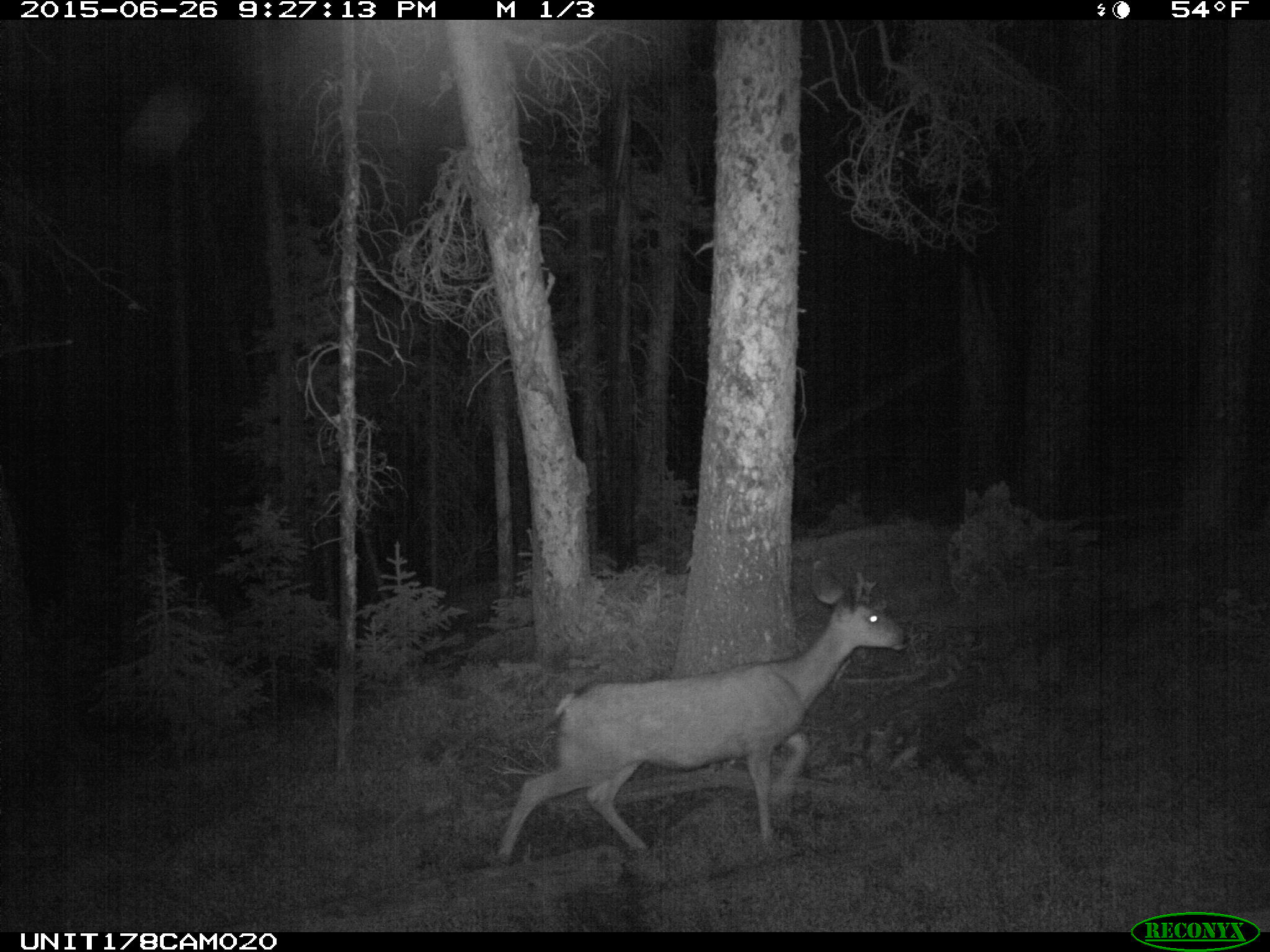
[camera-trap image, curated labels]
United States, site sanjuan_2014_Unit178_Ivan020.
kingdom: Animalia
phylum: Chordata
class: Mammalia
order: Artiodactyla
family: Cervidae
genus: Odocoileus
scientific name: Odocoileus hemionus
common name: mule deer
Odocoileus hemionus (mule deer).